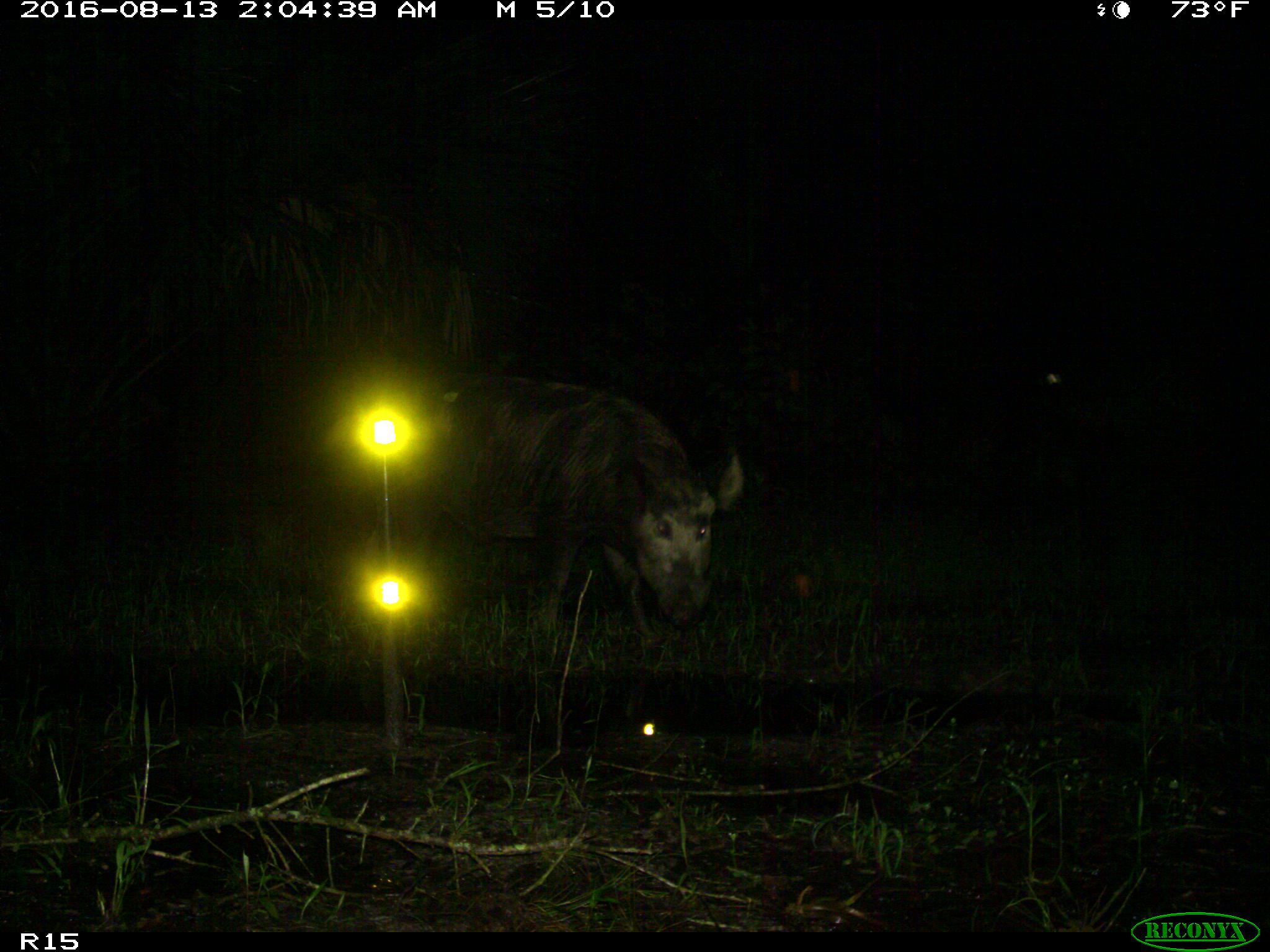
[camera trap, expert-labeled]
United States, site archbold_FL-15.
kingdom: Animalia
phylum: Chordata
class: Mammalia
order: Artiodactyla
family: Suidae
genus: Sus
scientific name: Sus scrofa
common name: wild boar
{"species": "Sus scrofa (wild boar)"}